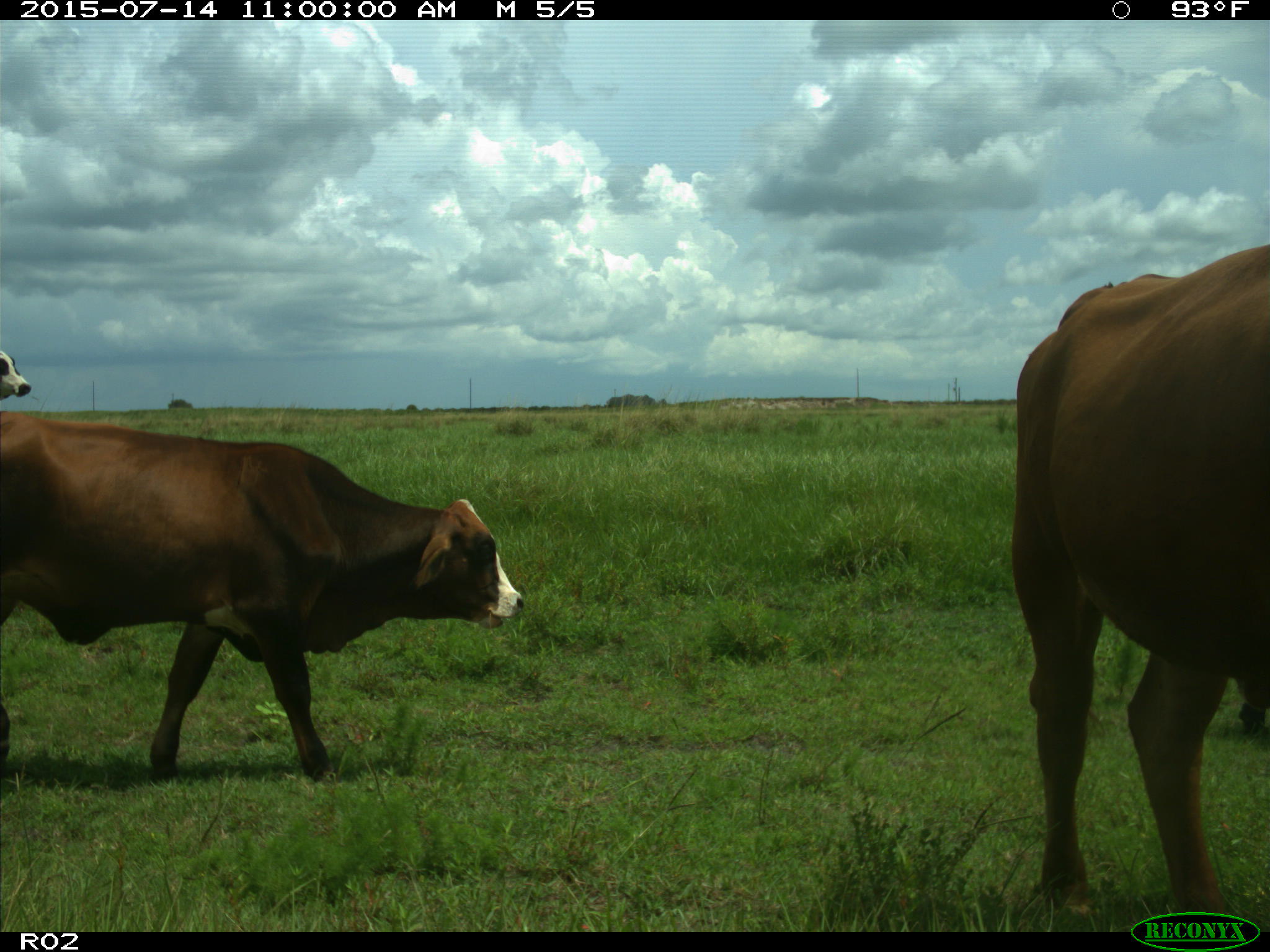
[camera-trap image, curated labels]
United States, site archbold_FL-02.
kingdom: Animalia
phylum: Chordata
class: Mammalia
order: Artiodactyla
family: Bovidae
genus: Bos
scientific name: Bos taurus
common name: domestic cow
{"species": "Bos taurus (domestic cow)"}